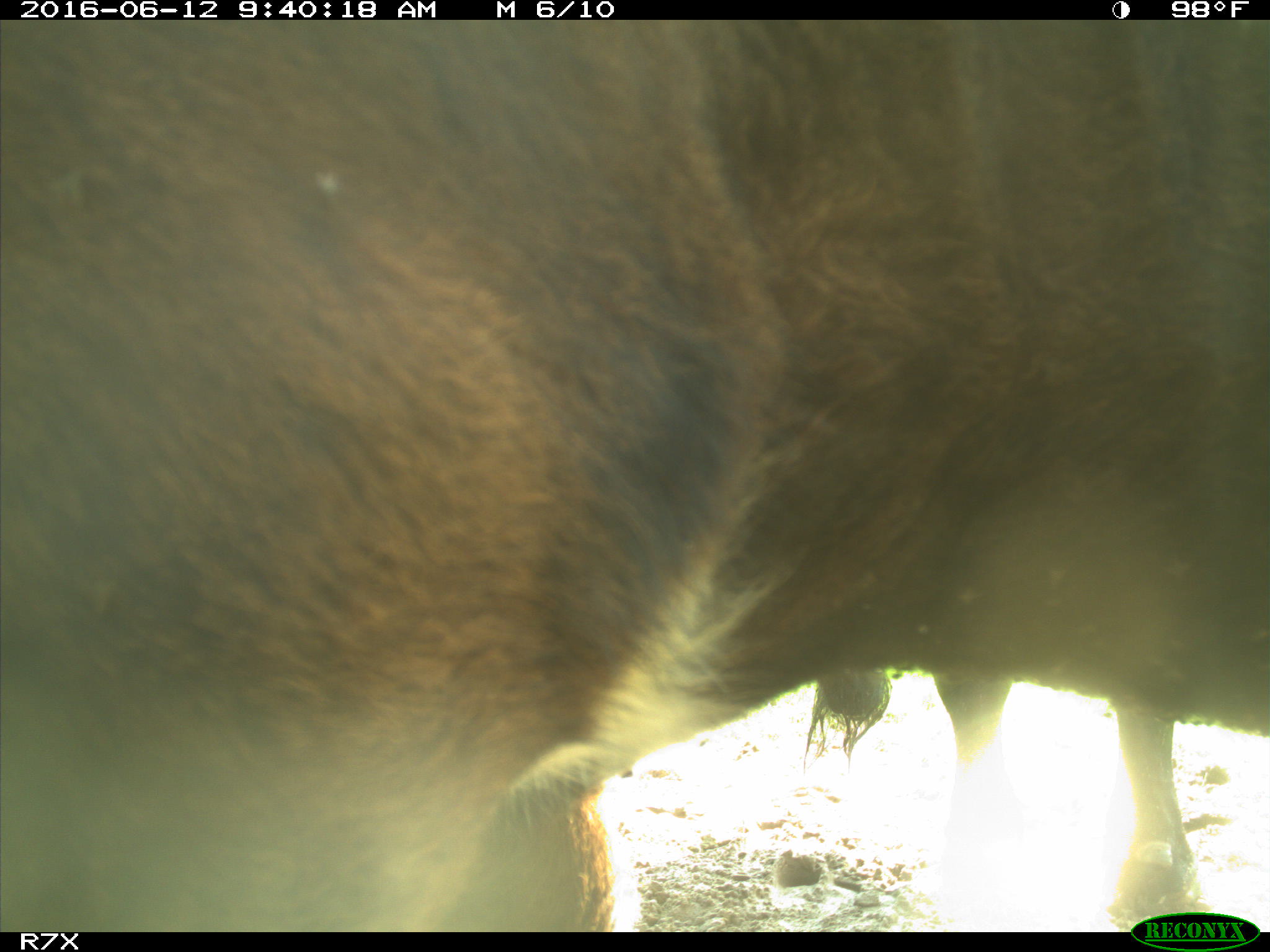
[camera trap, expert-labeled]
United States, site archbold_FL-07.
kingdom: Animalia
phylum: Chordata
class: Mammalia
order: Artiodactyla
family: Bovidae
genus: Bos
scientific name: Bos taurus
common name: domestic cow